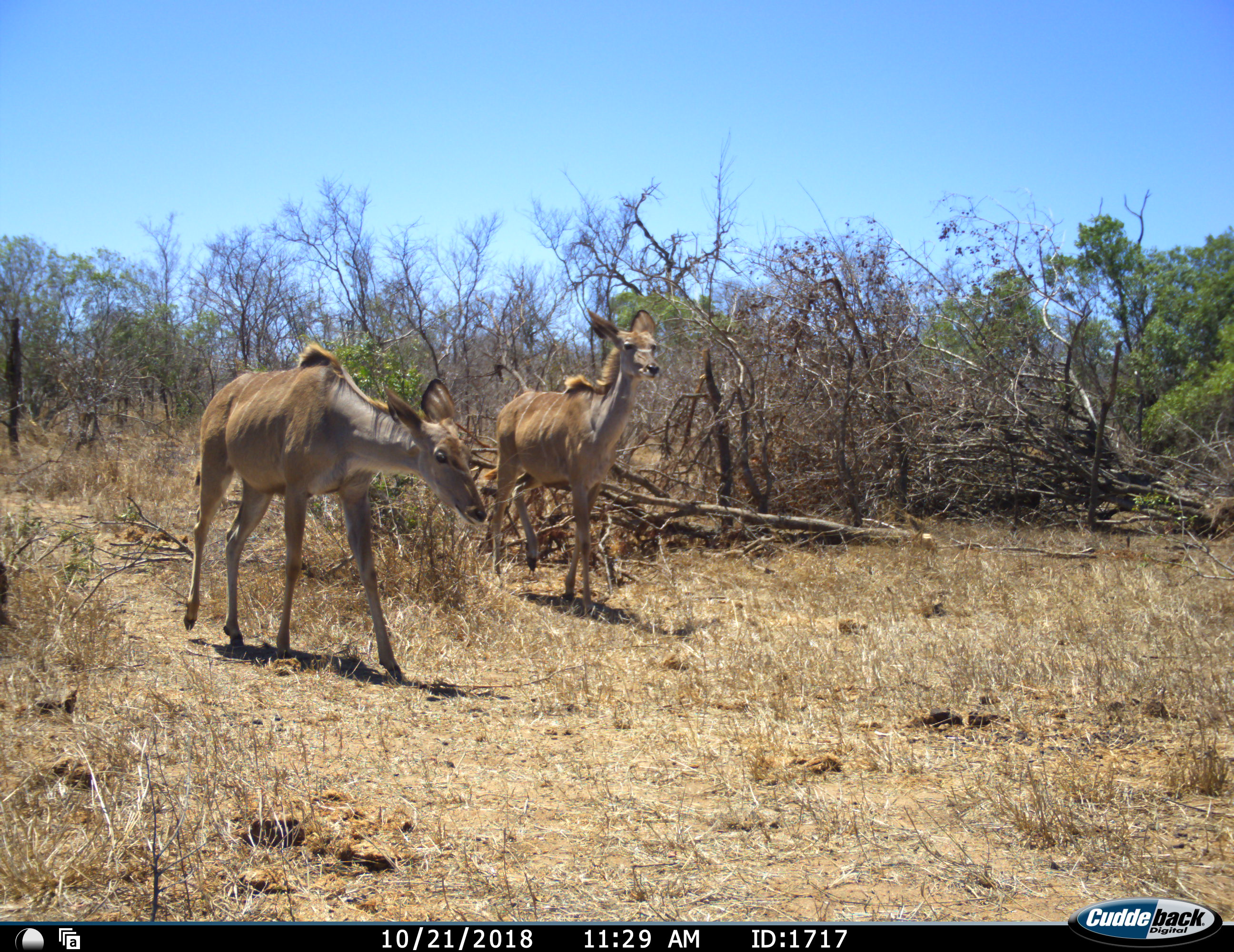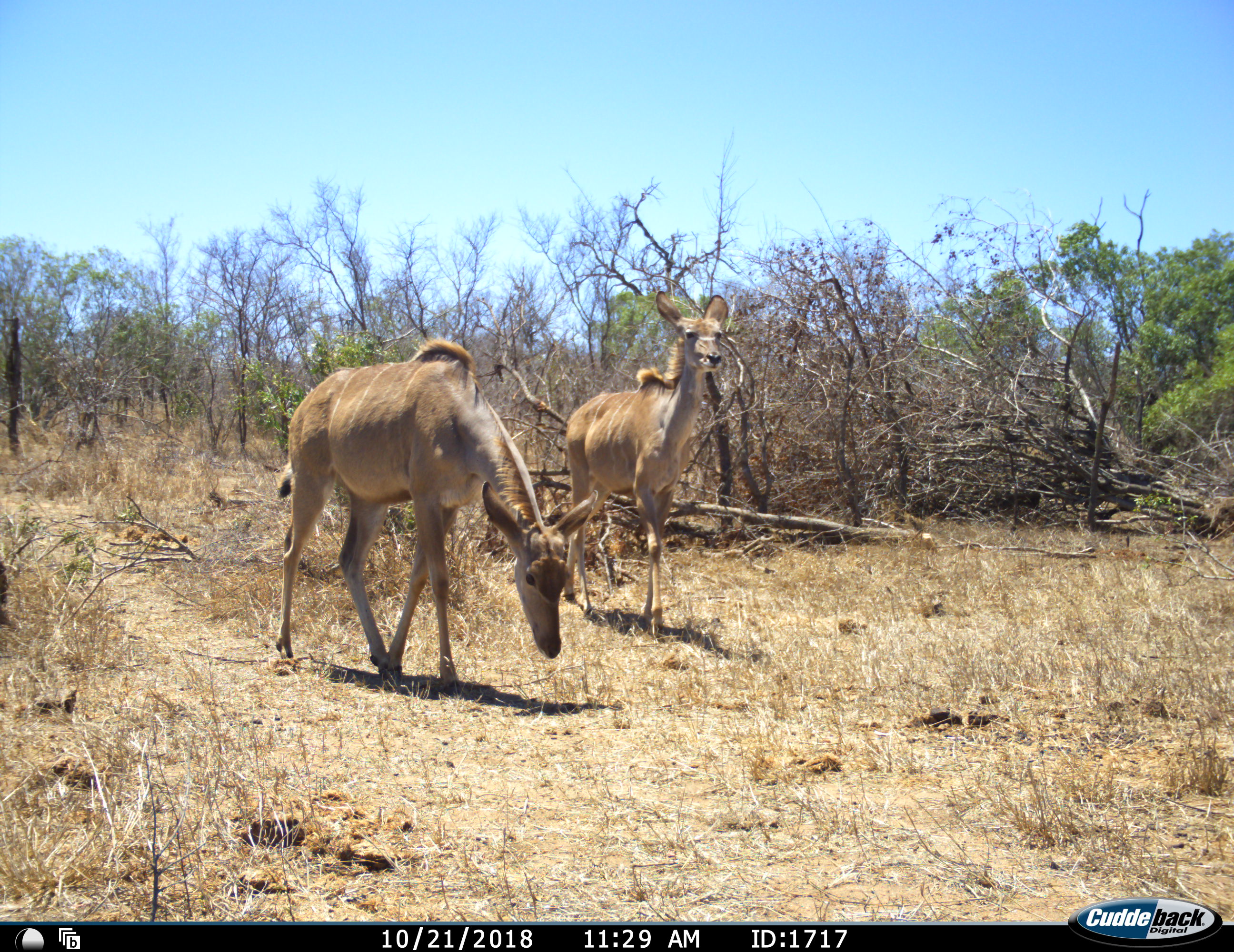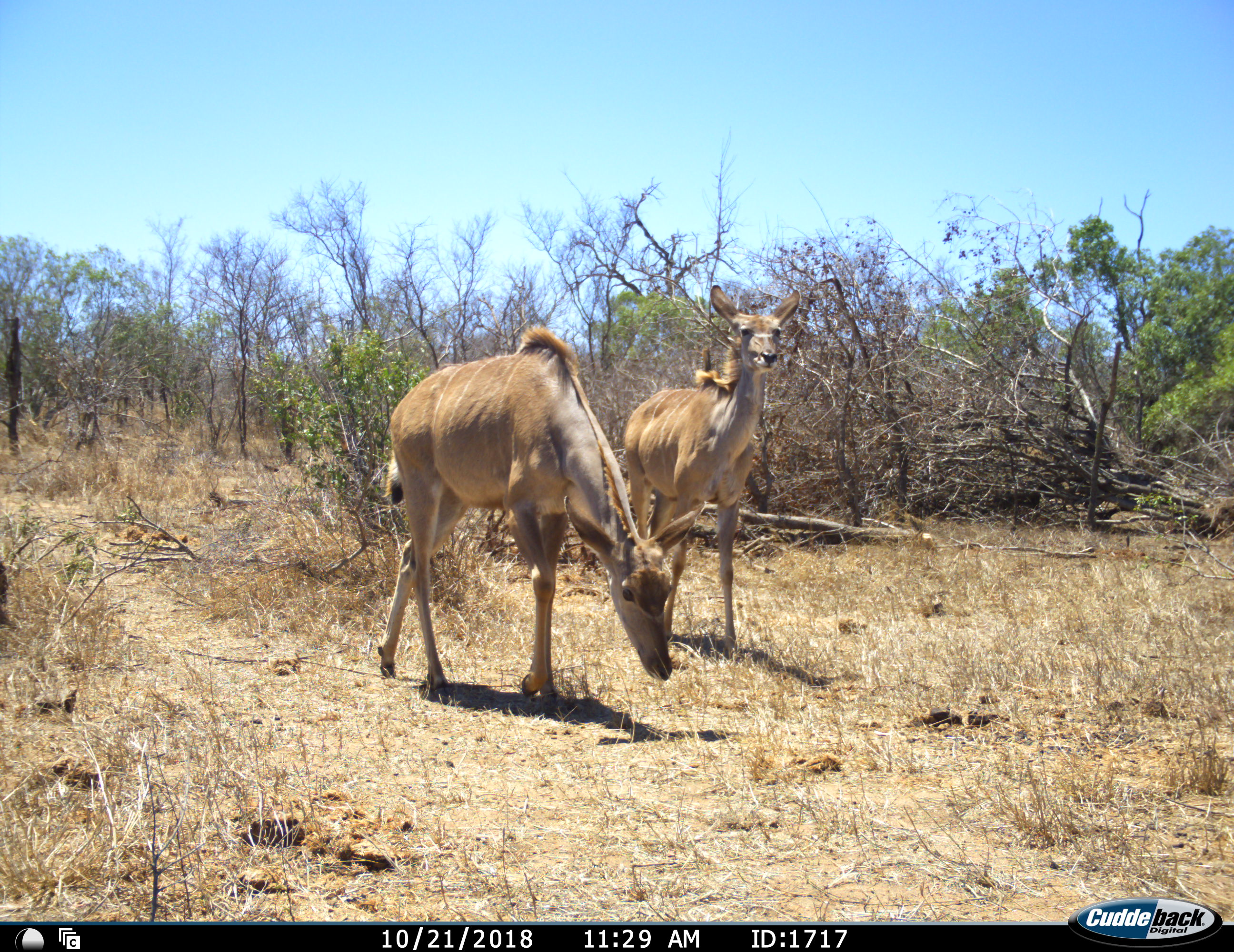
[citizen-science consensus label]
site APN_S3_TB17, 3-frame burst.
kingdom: Animalia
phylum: Chordata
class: Mammalia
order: Artiodactyla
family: Bovidae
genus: Tragelaphus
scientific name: Tragelaphus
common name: kudu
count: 2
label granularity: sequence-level